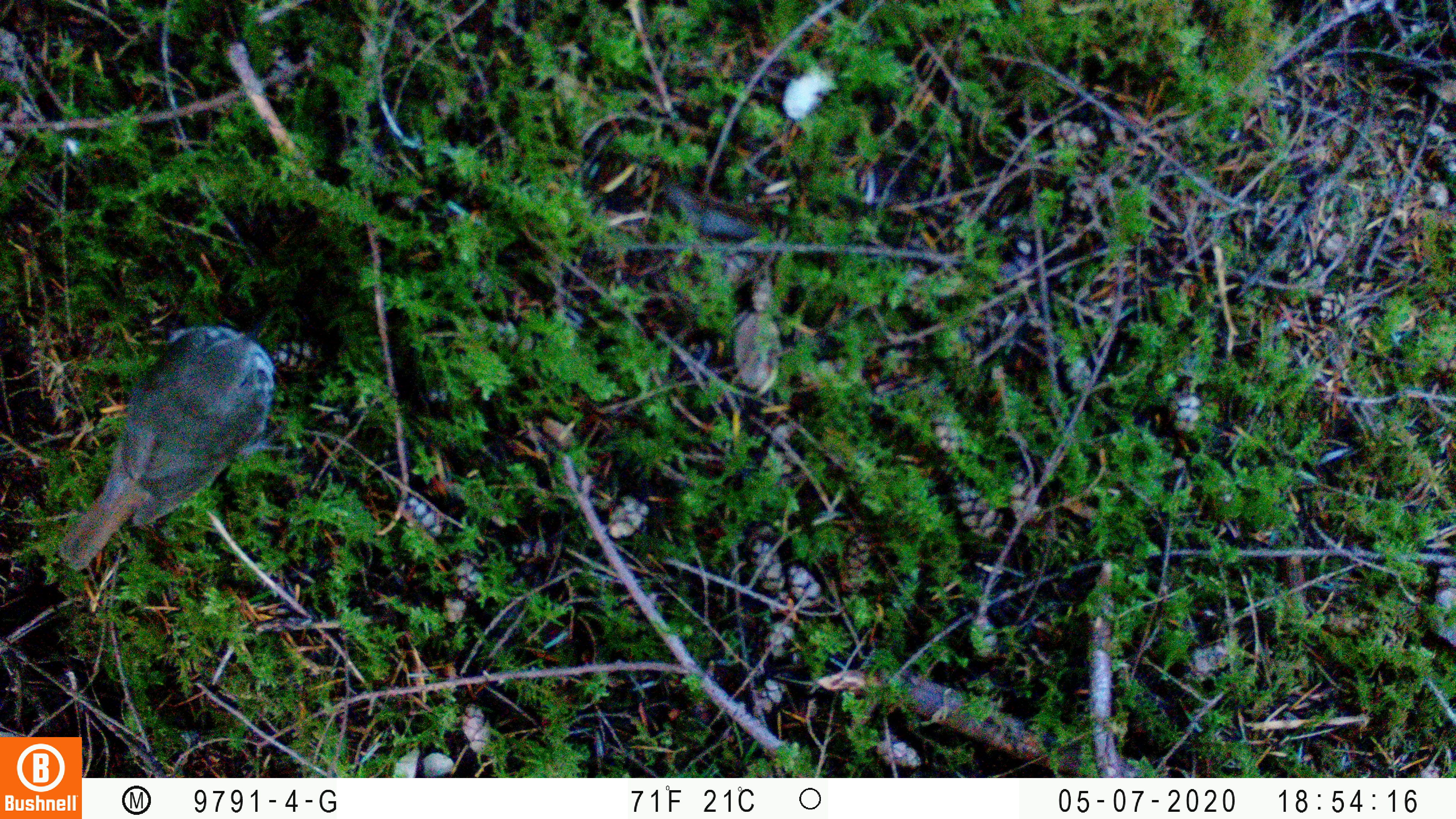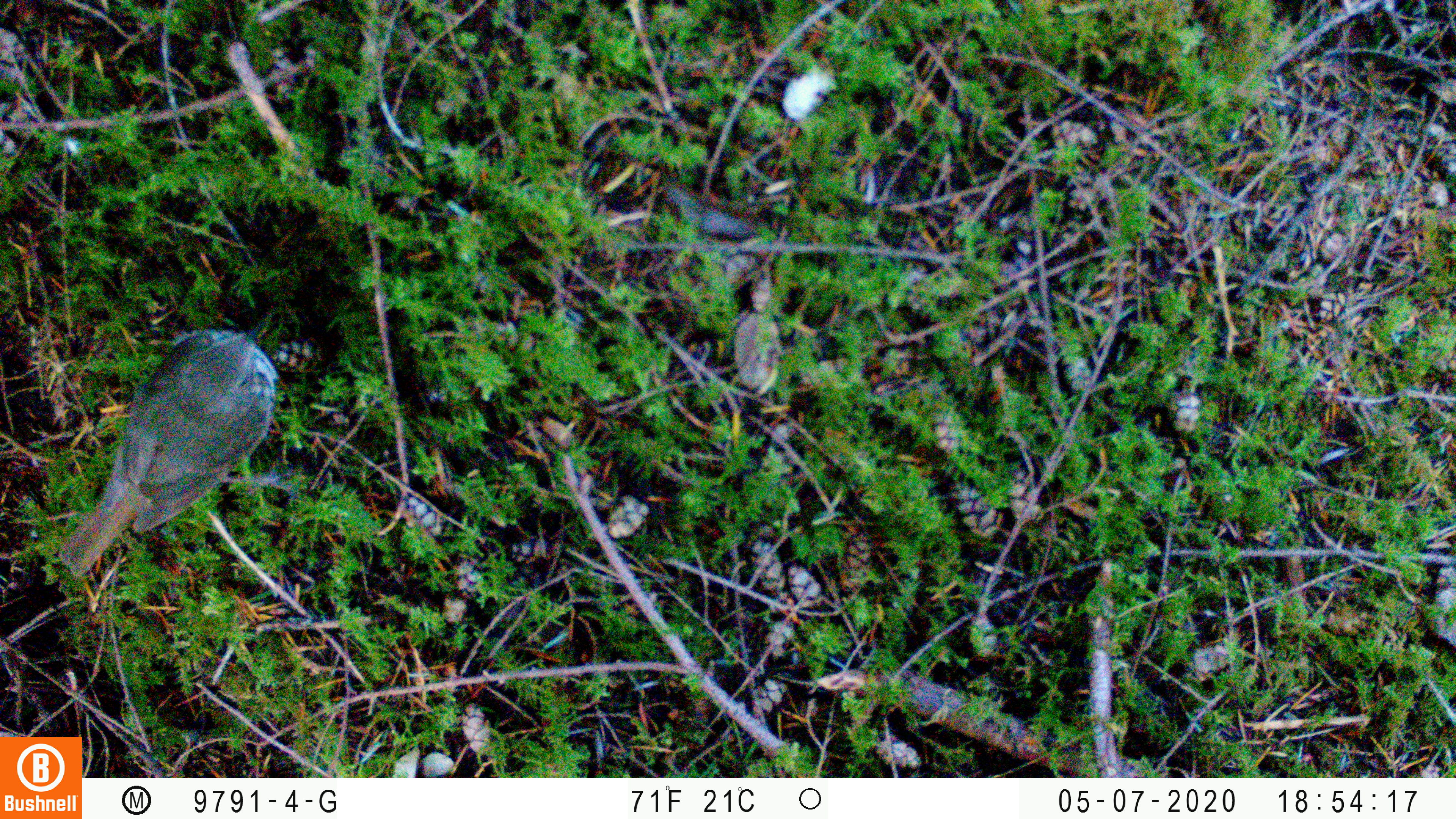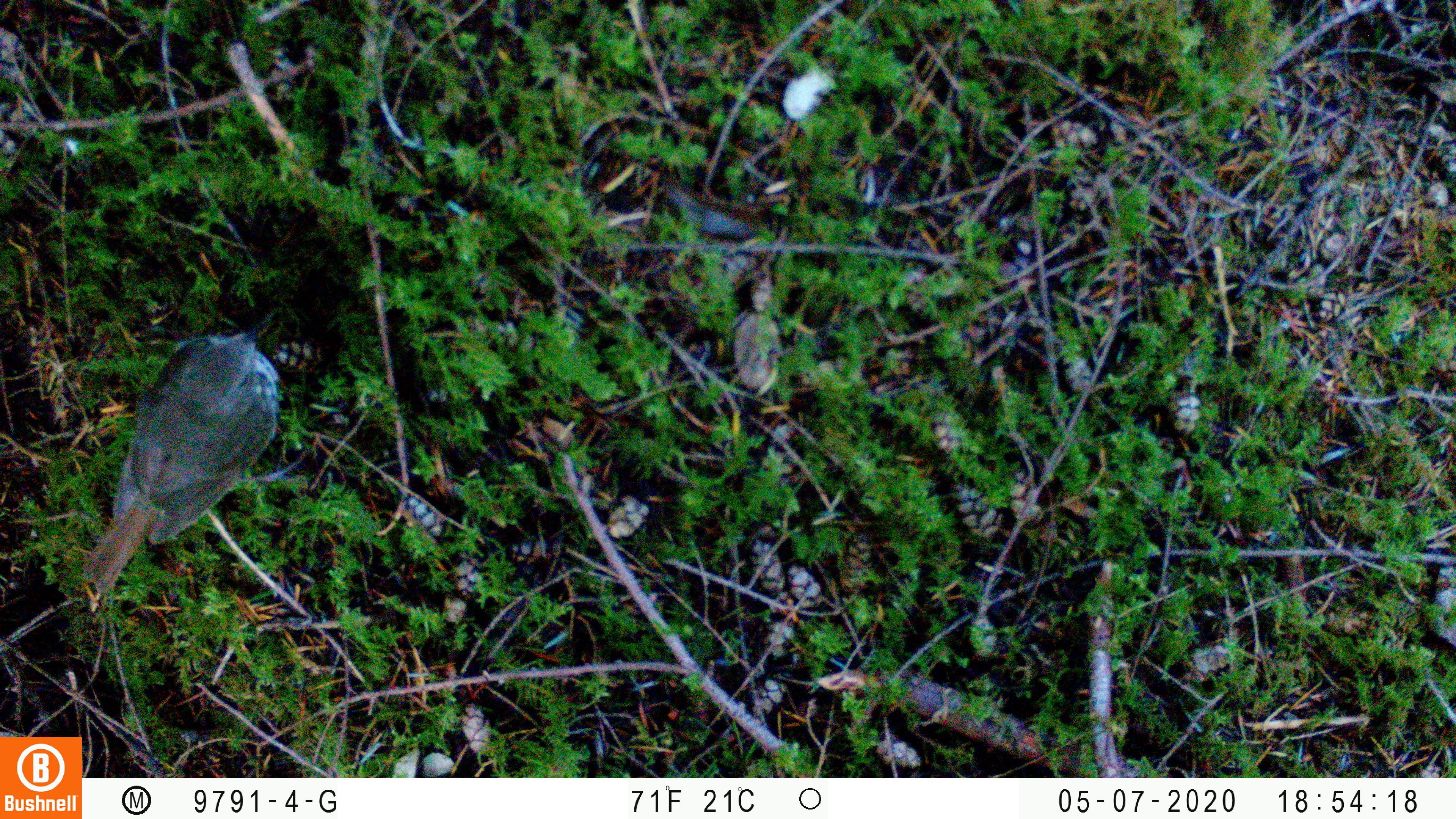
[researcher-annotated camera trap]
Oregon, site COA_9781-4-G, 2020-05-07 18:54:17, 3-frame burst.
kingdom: Animalia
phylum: Chordata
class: Aves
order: Passeriformes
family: Turdidae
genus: Catharus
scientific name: Catharus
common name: brown thrushes and nightingale-thrushes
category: catharus species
Catharus species (brown thrushes and nightingale-thrushes) (Catharus).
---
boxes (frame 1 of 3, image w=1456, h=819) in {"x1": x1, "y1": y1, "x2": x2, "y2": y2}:
catharus species: {"x1": 59, "y1": 329, "x2": 287, "y2": 558}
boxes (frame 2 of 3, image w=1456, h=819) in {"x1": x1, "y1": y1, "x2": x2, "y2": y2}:
catharus species: {"x1": 74, "y1": 326, "x2": 279, "y2": 565}; {"x1": 61, "y1": 572, "x2": 68, "y2": 576}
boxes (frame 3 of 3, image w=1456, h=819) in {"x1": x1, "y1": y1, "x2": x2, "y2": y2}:
catharus species: {"x1": 87, "y1": 320, "x2": 297, "y2": 583}